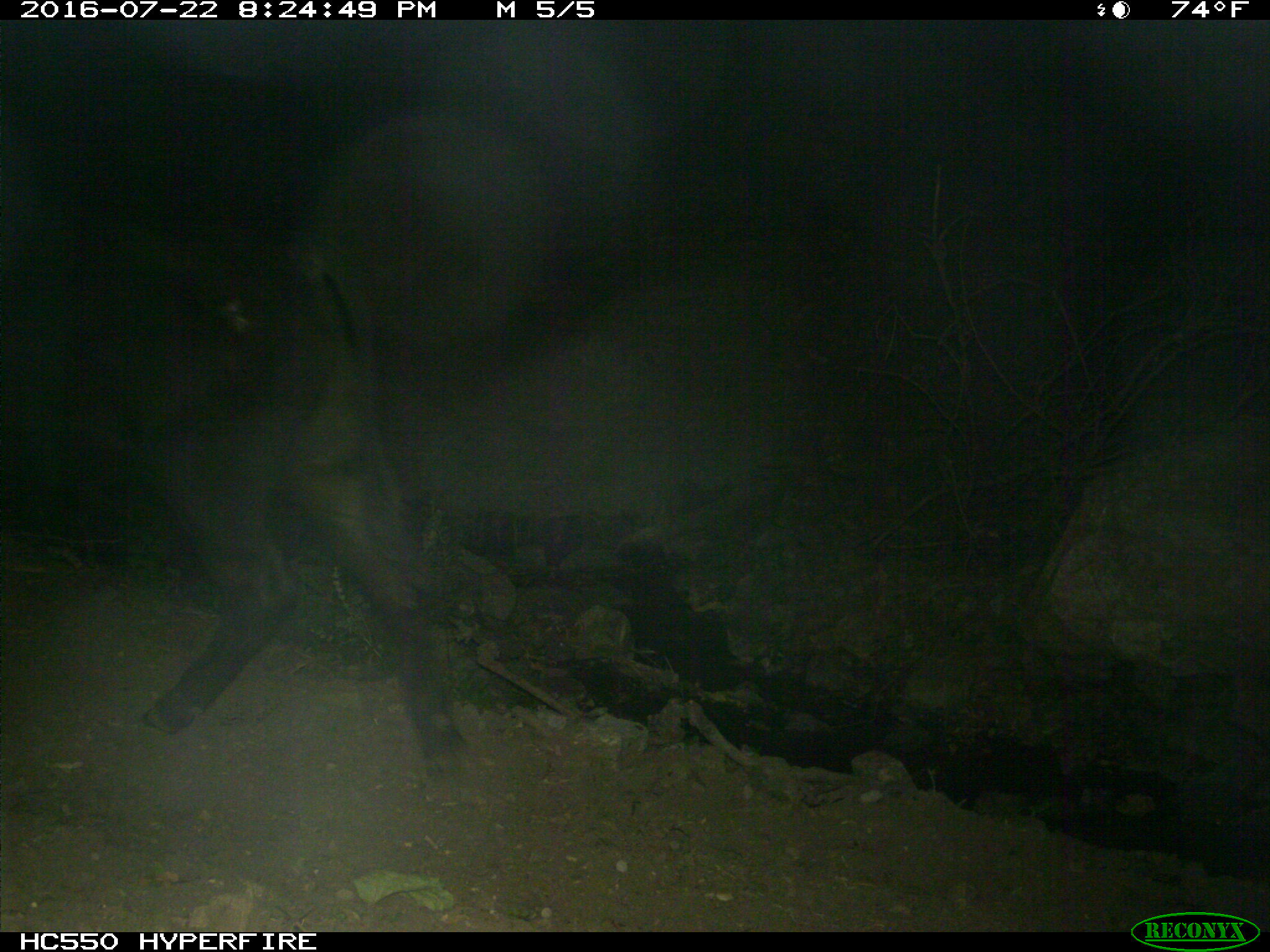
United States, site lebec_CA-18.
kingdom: Animalia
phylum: Chordata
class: Mammalia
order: Artiodactyla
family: Bovidae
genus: Bos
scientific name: Bos taurus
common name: domestic cow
Bos taurus (domestic cow).